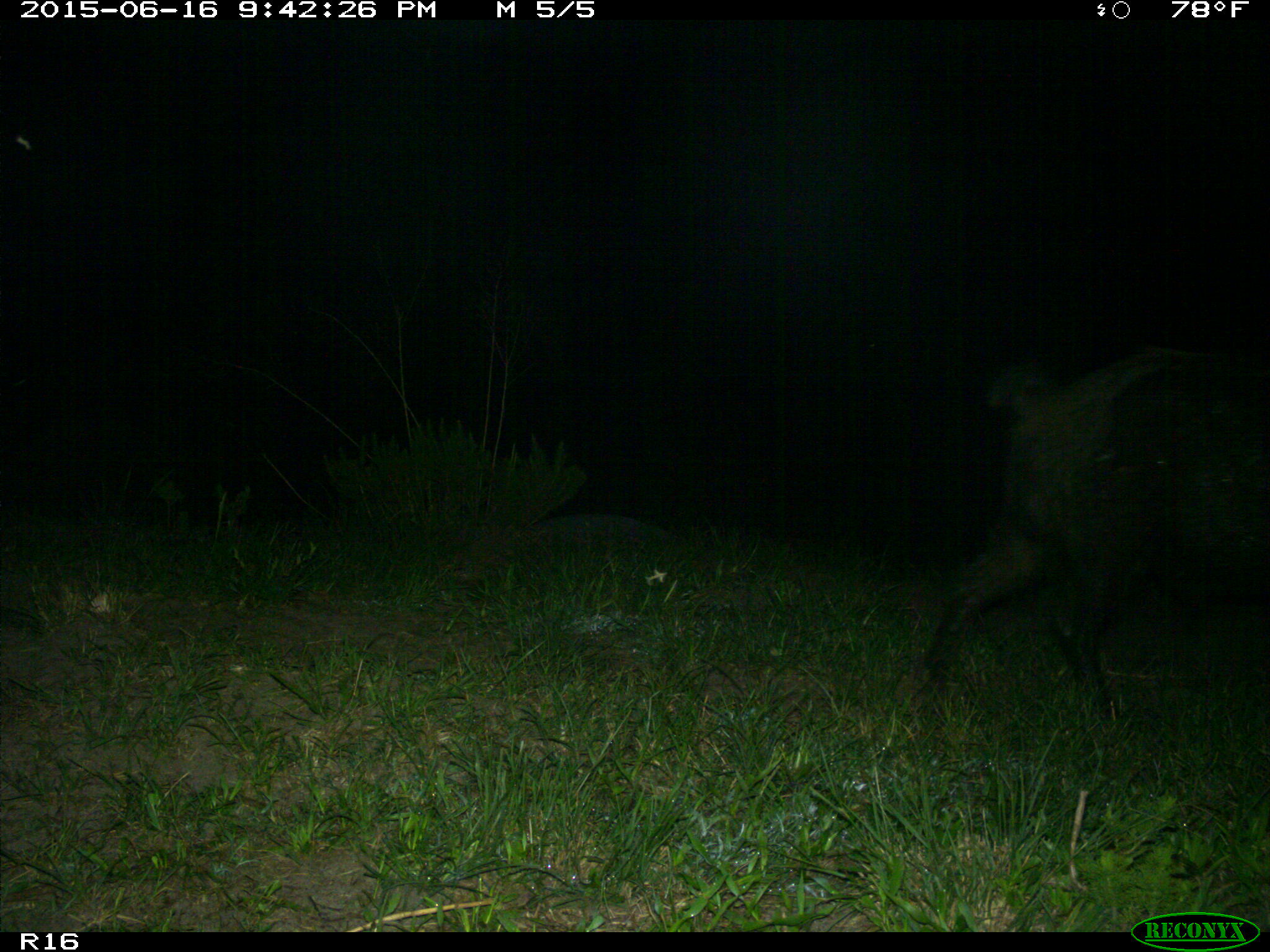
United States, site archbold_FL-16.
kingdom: Animalia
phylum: Chordata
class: Mammalia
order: Artiodactyla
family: Suidae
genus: Sus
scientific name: Sus scrofa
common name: wild boar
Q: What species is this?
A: Sus scrofa (wild boar).